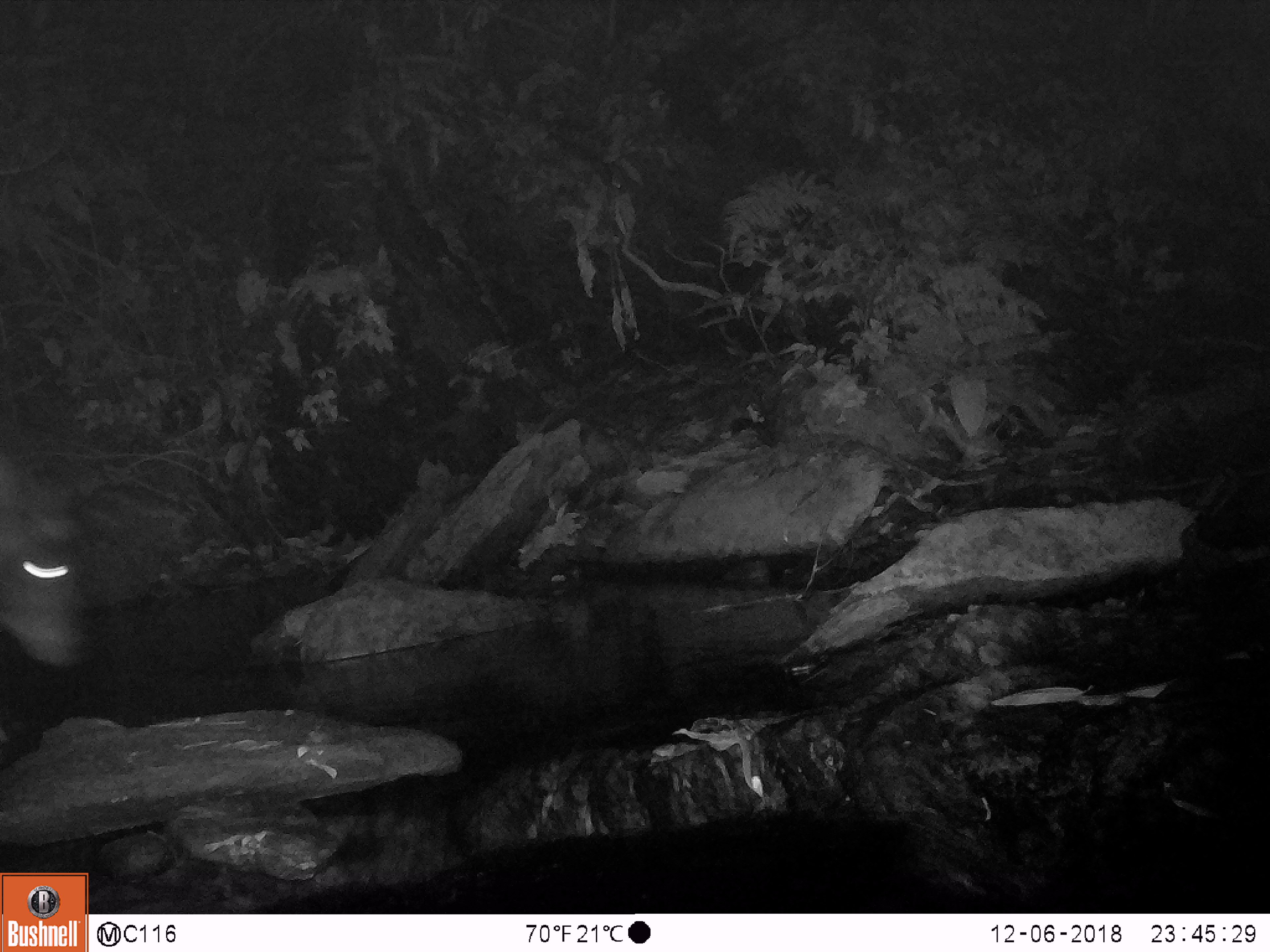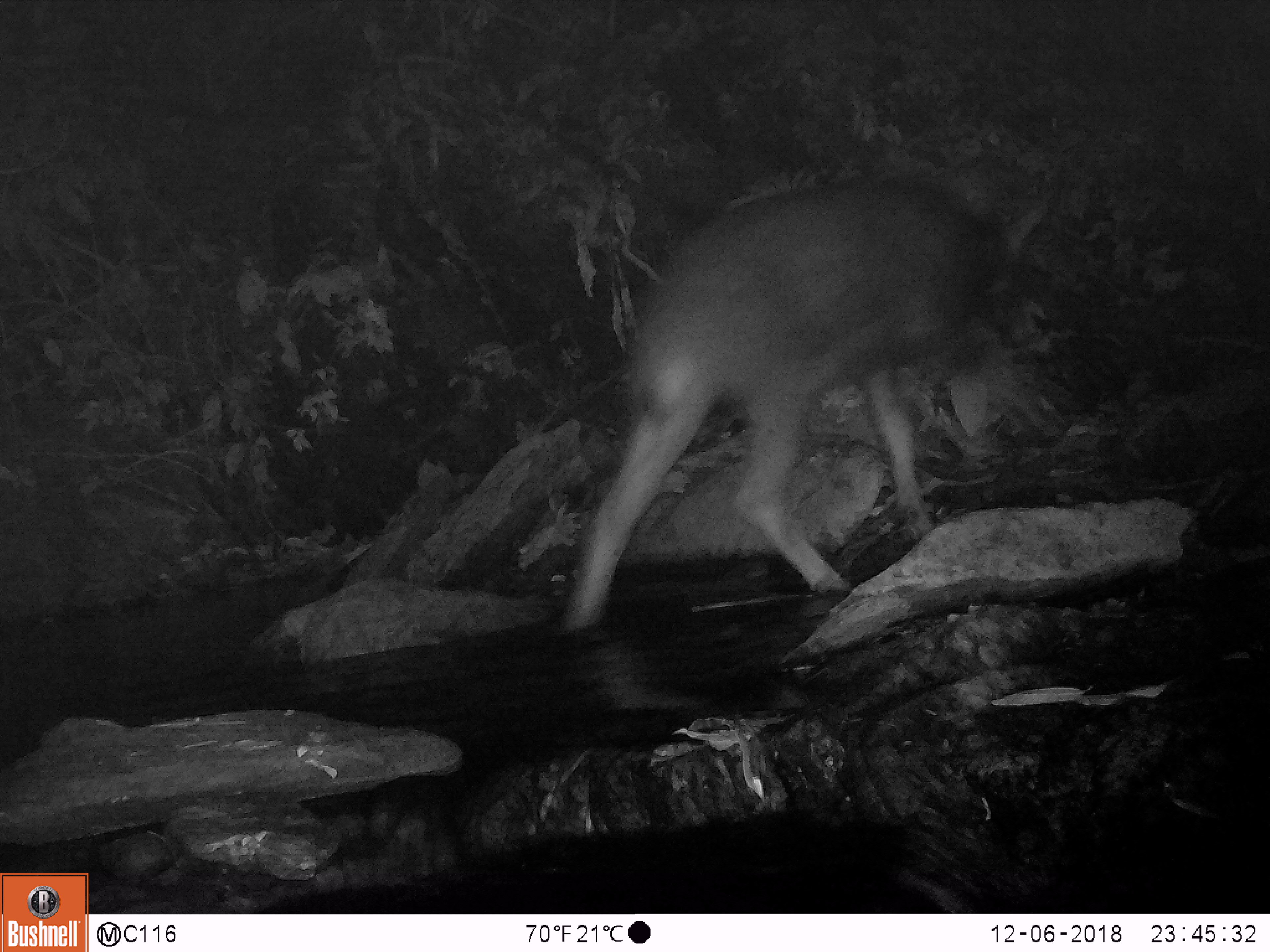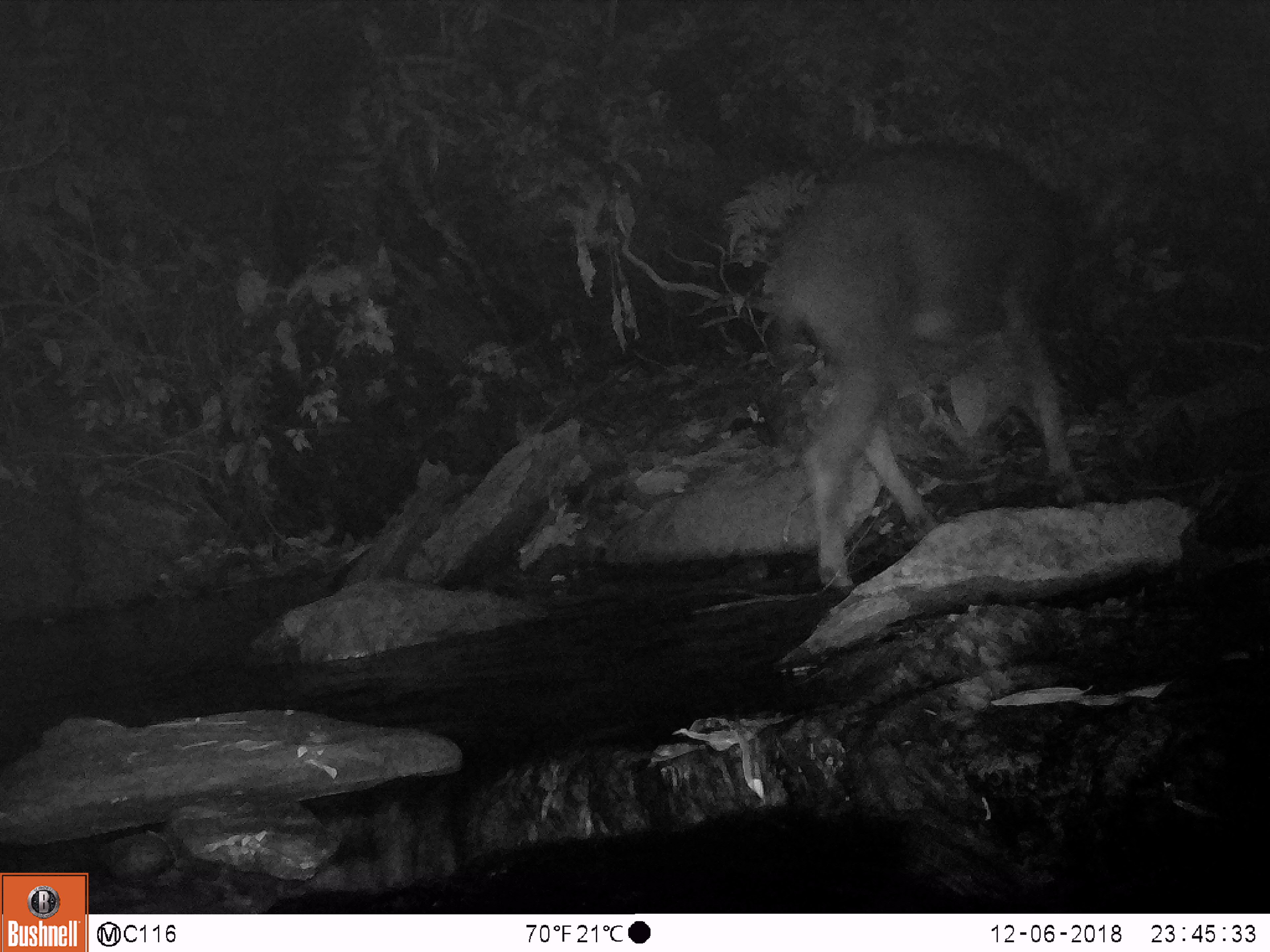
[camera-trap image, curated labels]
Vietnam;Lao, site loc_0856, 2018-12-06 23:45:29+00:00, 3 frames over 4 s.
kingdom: Animalia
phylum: Chordata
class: Mammalia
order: Artiodactyla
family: Bovidae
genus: Capricornis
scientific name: Capricornis sumatraensis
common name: chinese serow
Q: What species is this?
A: Chinese serow (Capricornis sumatraensis).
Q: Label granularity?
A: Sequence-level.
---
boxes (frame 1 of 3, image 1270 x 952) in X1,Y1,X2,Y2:
chinese serow: 0,449,92,669